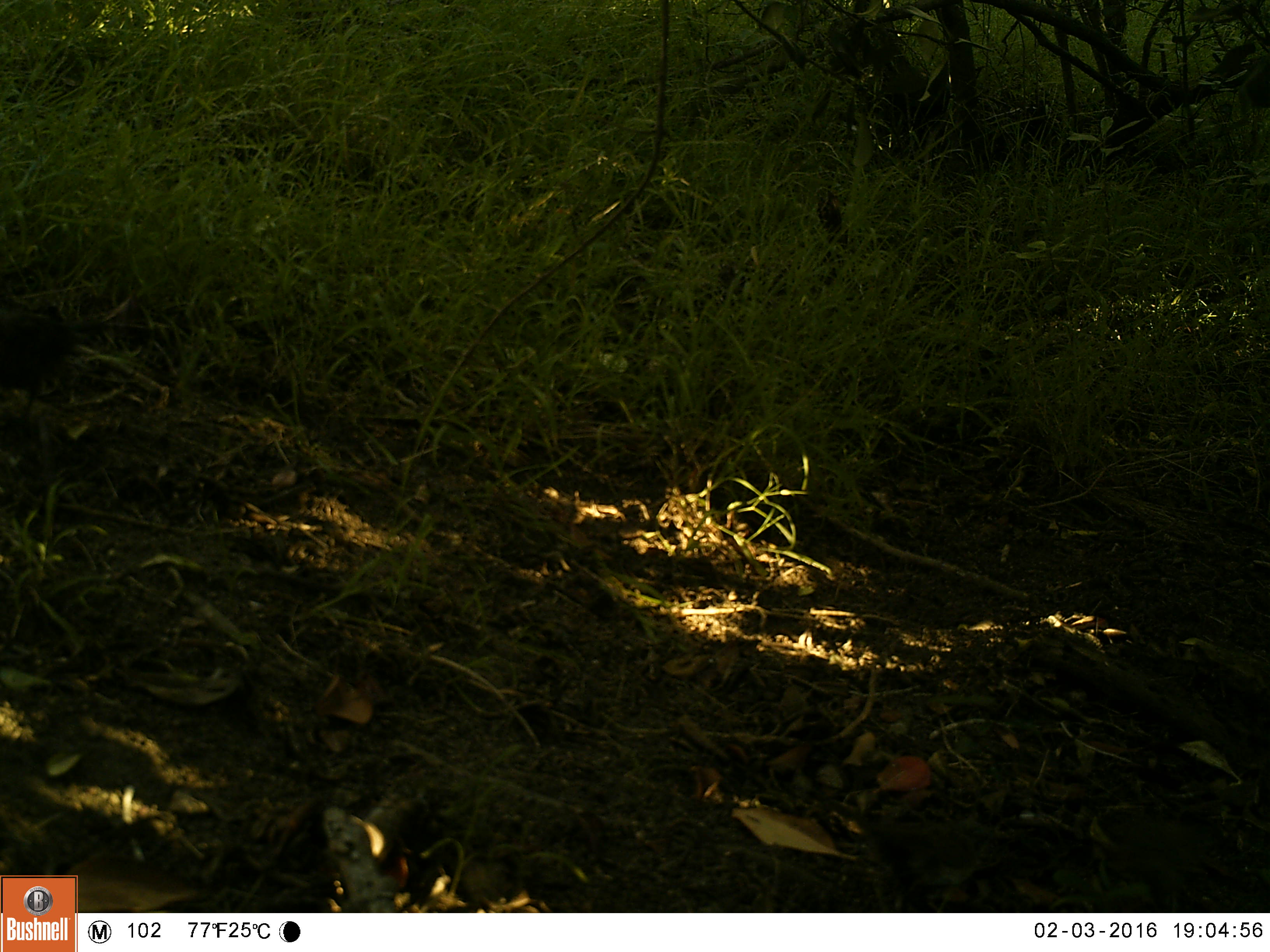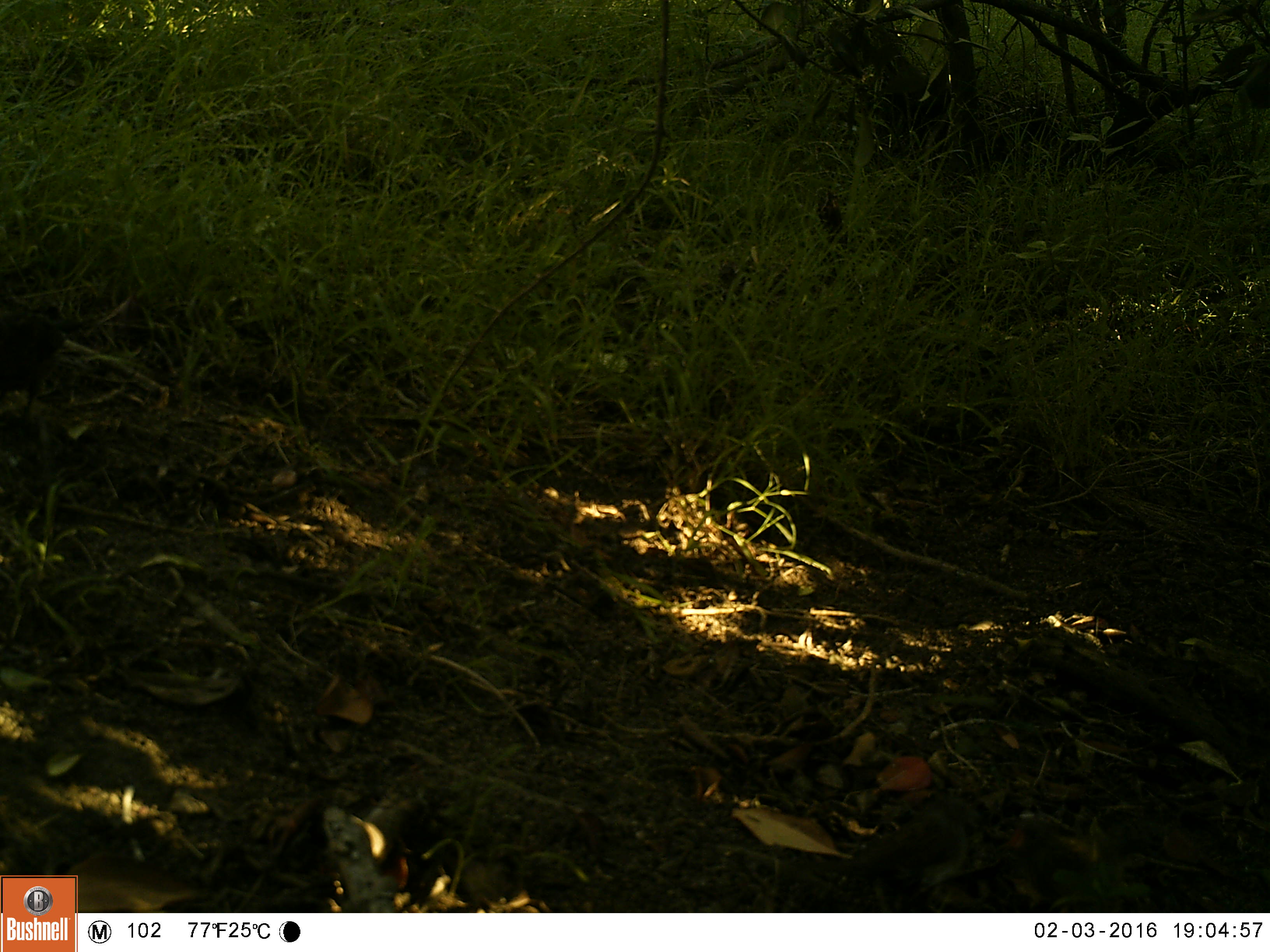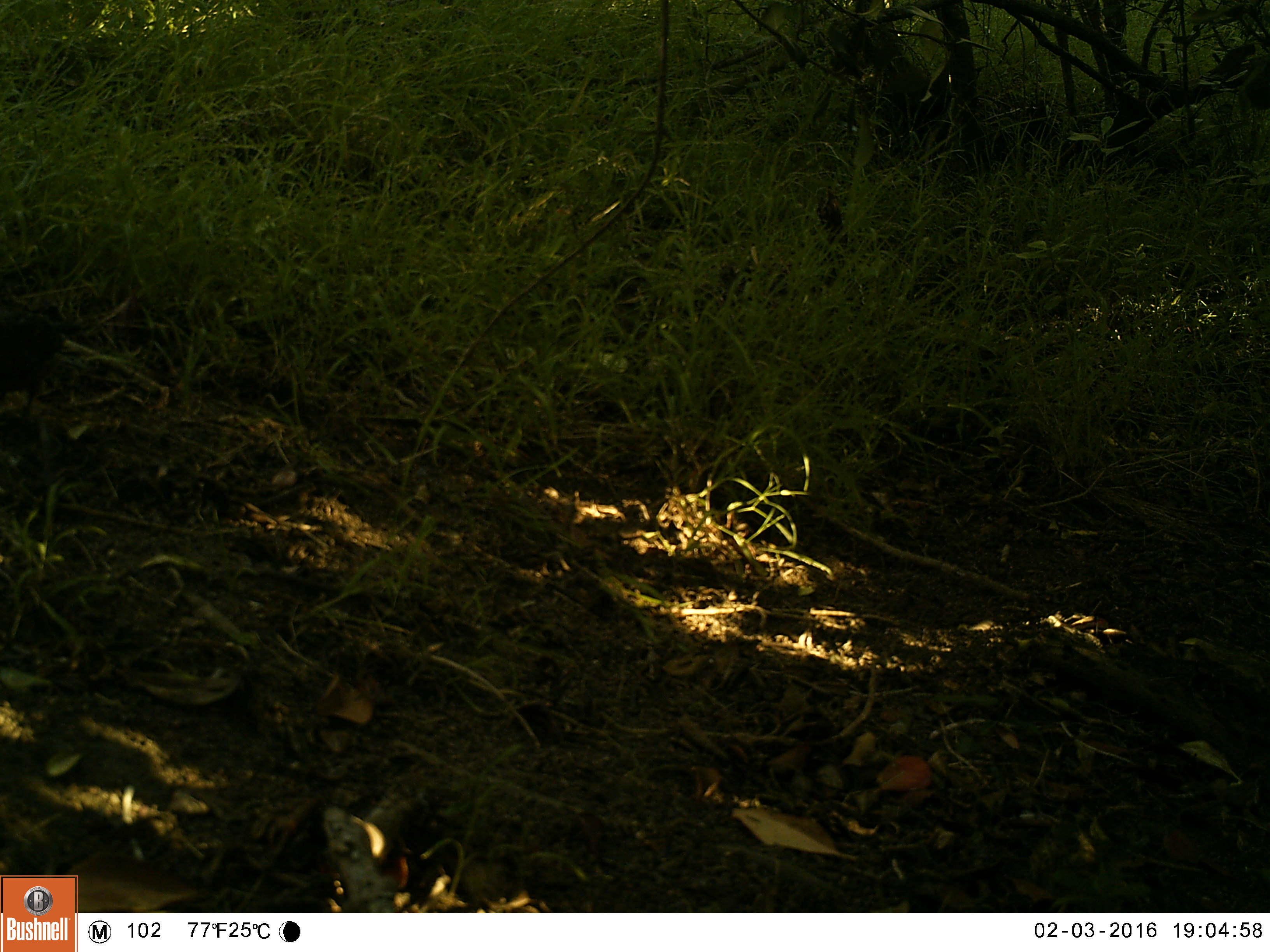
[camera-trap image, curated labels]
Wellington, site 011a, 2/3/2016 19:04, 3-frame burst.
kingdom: Animalia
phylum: Chordata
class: Aves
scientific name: Aves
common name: bird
Bird (Aves).